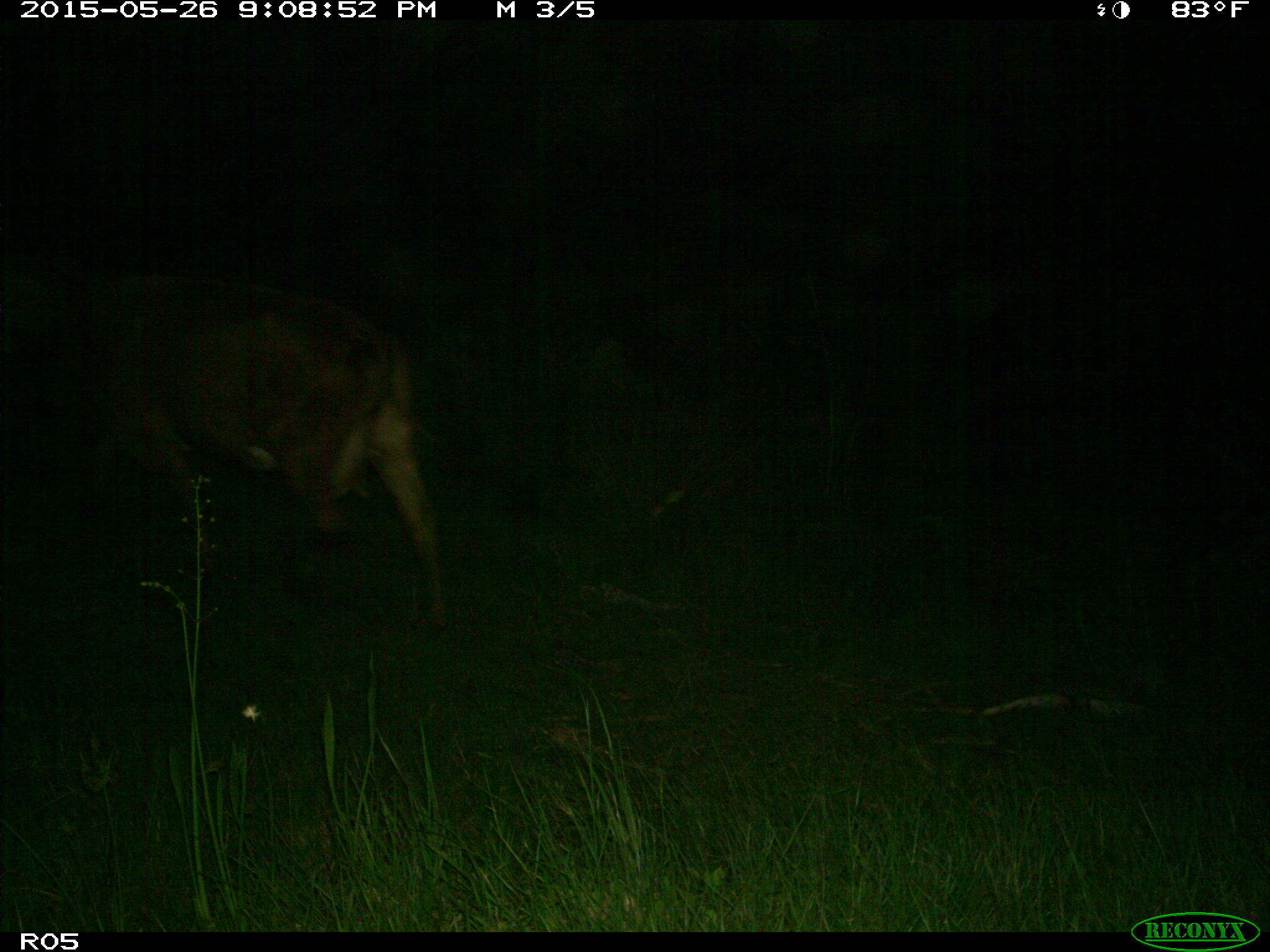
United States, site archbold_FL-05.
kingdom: Animalia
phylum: Chordata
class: Mammalia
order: Artiodactyla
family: Bovidae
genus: Bos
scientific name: Bos taurus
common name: domestic cow